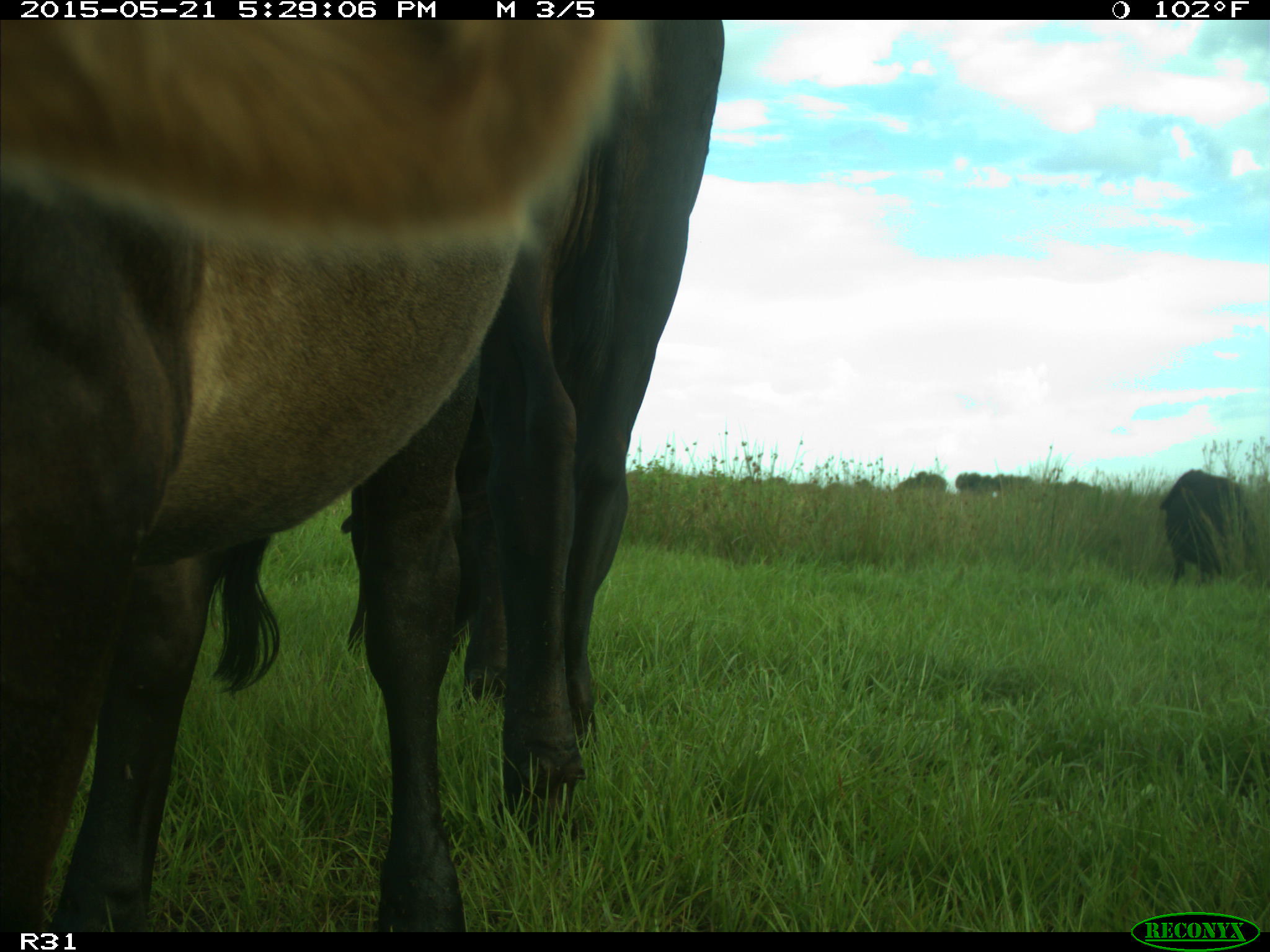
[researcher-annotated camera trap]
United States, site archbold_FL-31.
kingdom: Animalia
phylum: Chordata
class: Mammalia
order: Artiodactyla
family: Bovidae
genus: Bos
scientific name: Bos taurus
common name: domestic cow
Bos taurus (domestic cow).